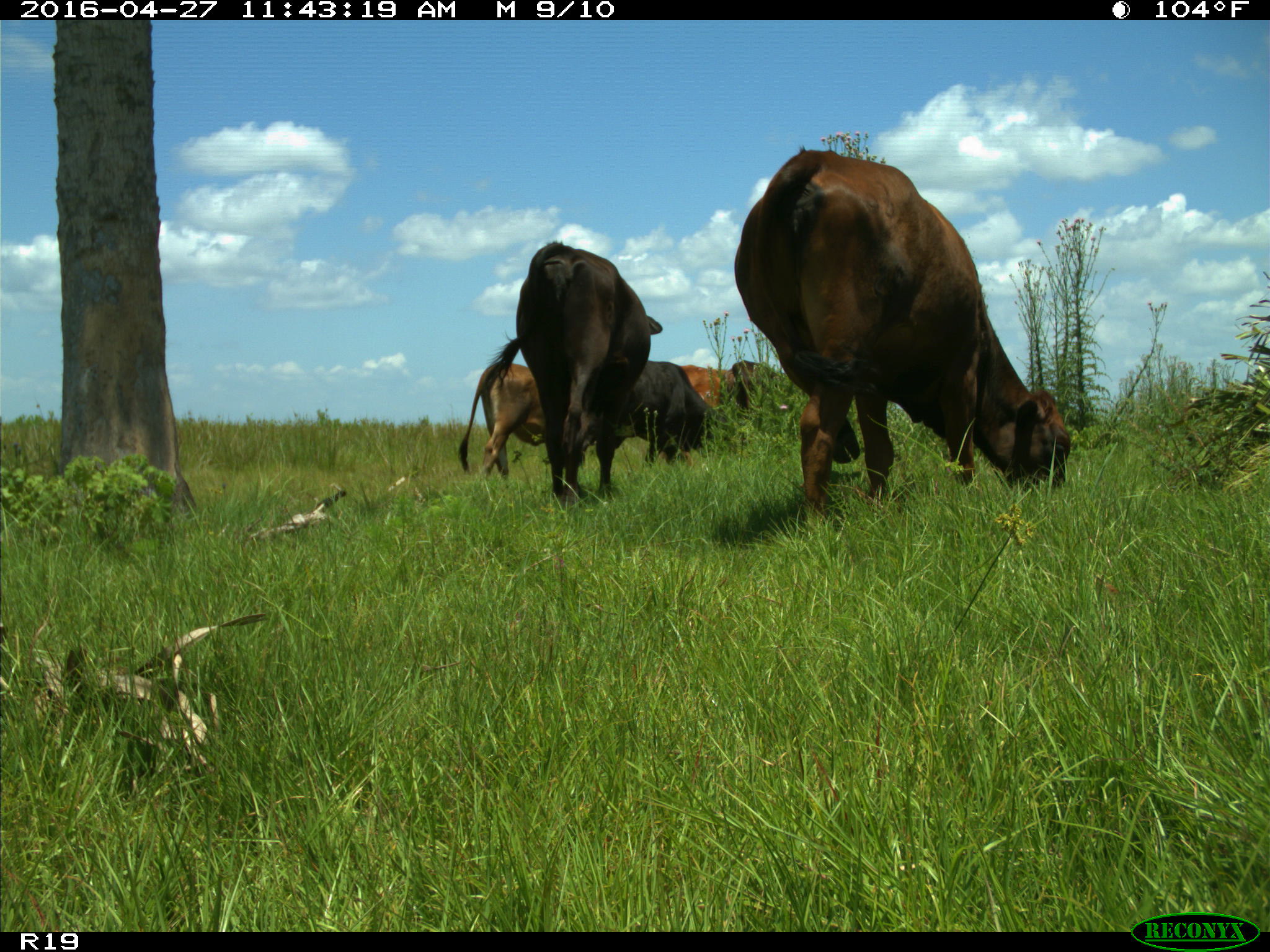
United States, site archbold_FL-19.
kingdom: Animalia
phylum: Chordata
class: Mammalia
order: Artiodactyla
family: Bovidae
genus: Bos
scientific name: Bos taurus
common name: domestic cow